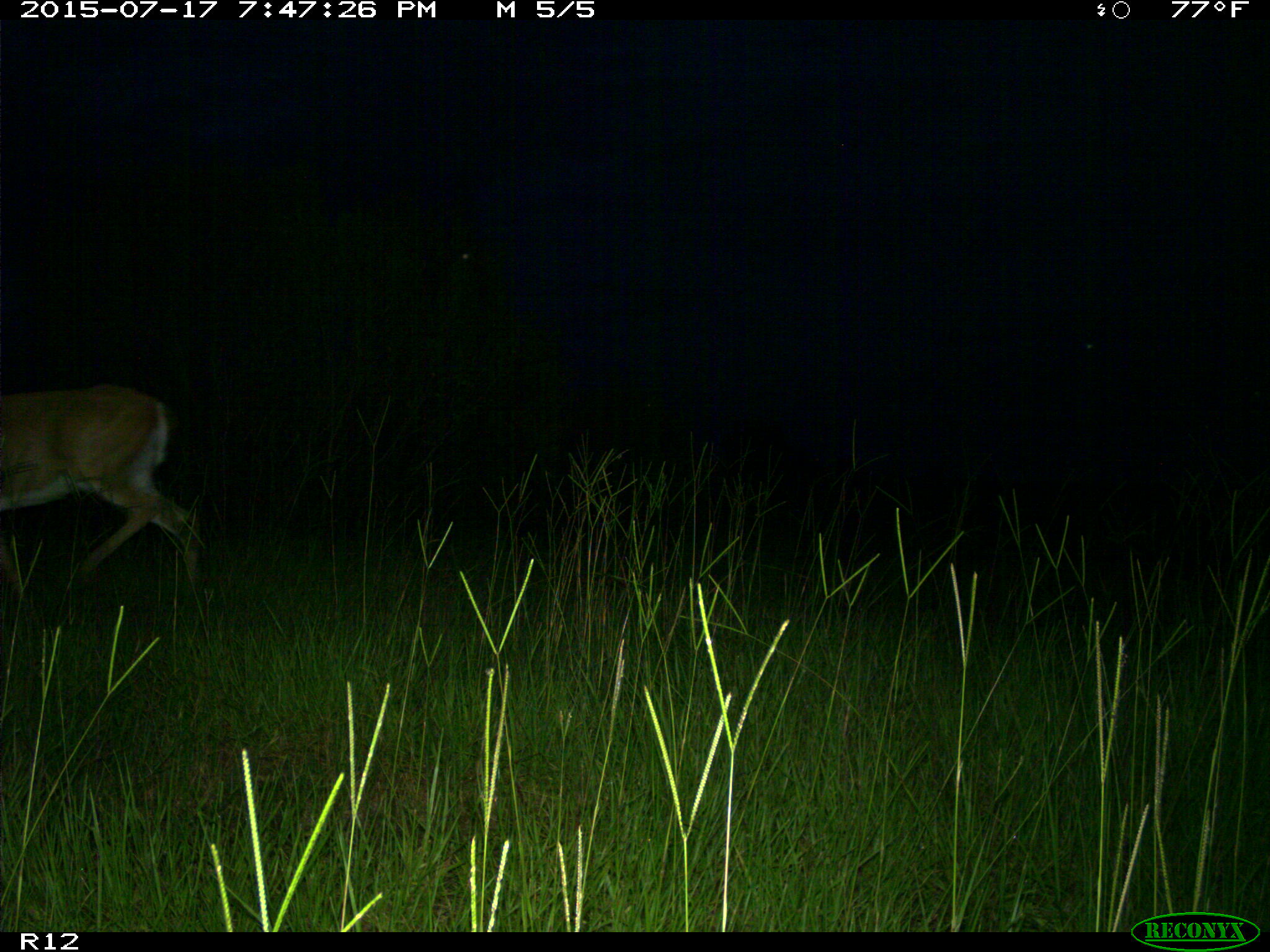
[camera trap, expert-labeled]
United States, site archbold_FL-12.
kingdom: Animalia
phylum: Chordata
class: Mammalia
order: Artiodactyla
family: Cervidae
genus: Odocoileus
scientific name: Odocoileus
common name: deer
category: unidentified deer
Unidentified deer (deer) (Odocoileus).